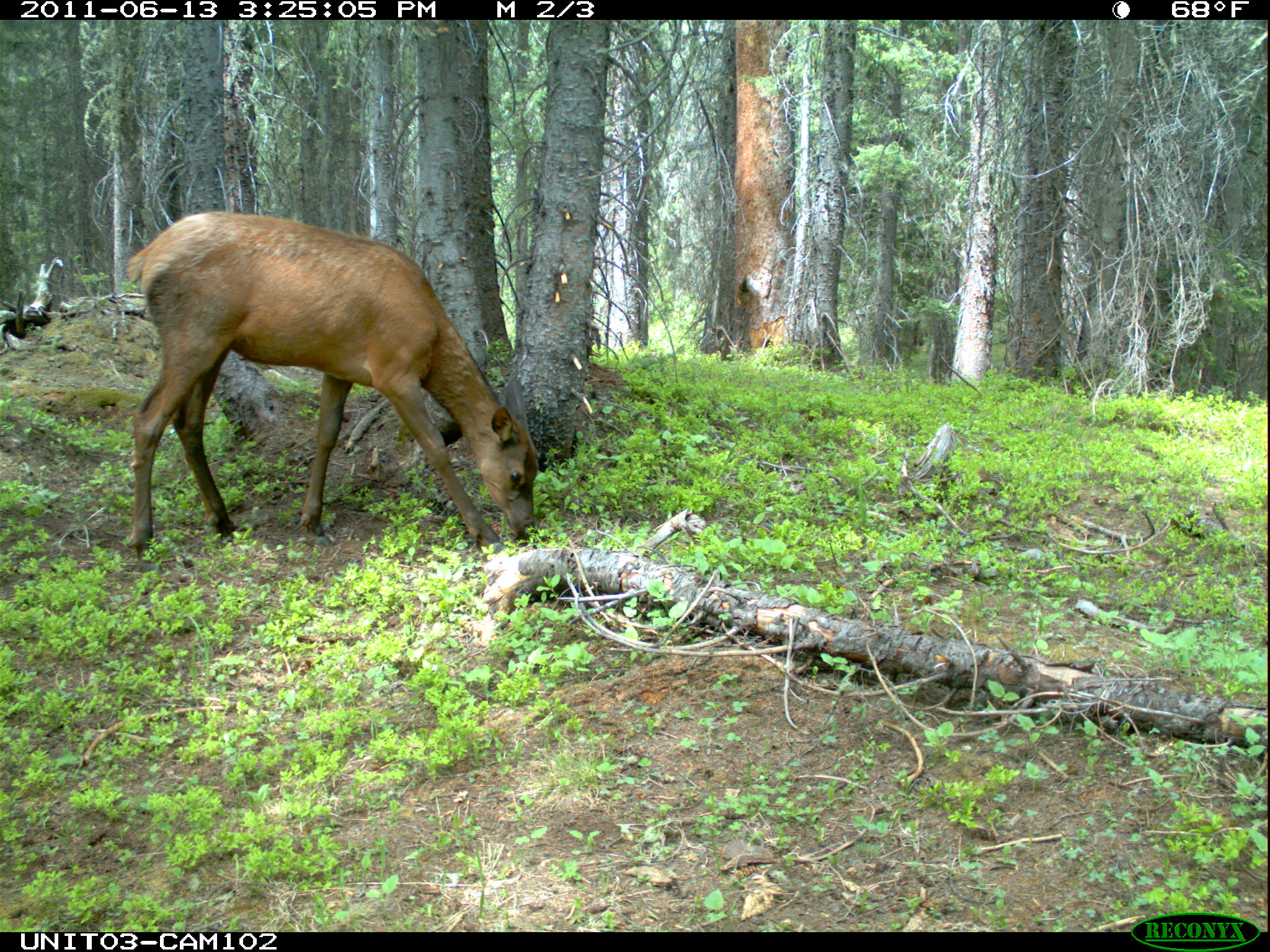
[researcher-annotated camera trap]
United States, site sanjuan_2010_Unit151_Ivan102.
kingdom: Animalia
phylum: Chordata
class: Mammalia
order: Artiodactyla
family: Cervidae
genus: Cervus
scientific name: Cervus elaphus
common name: red deer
Cervus elaphus (red deer).